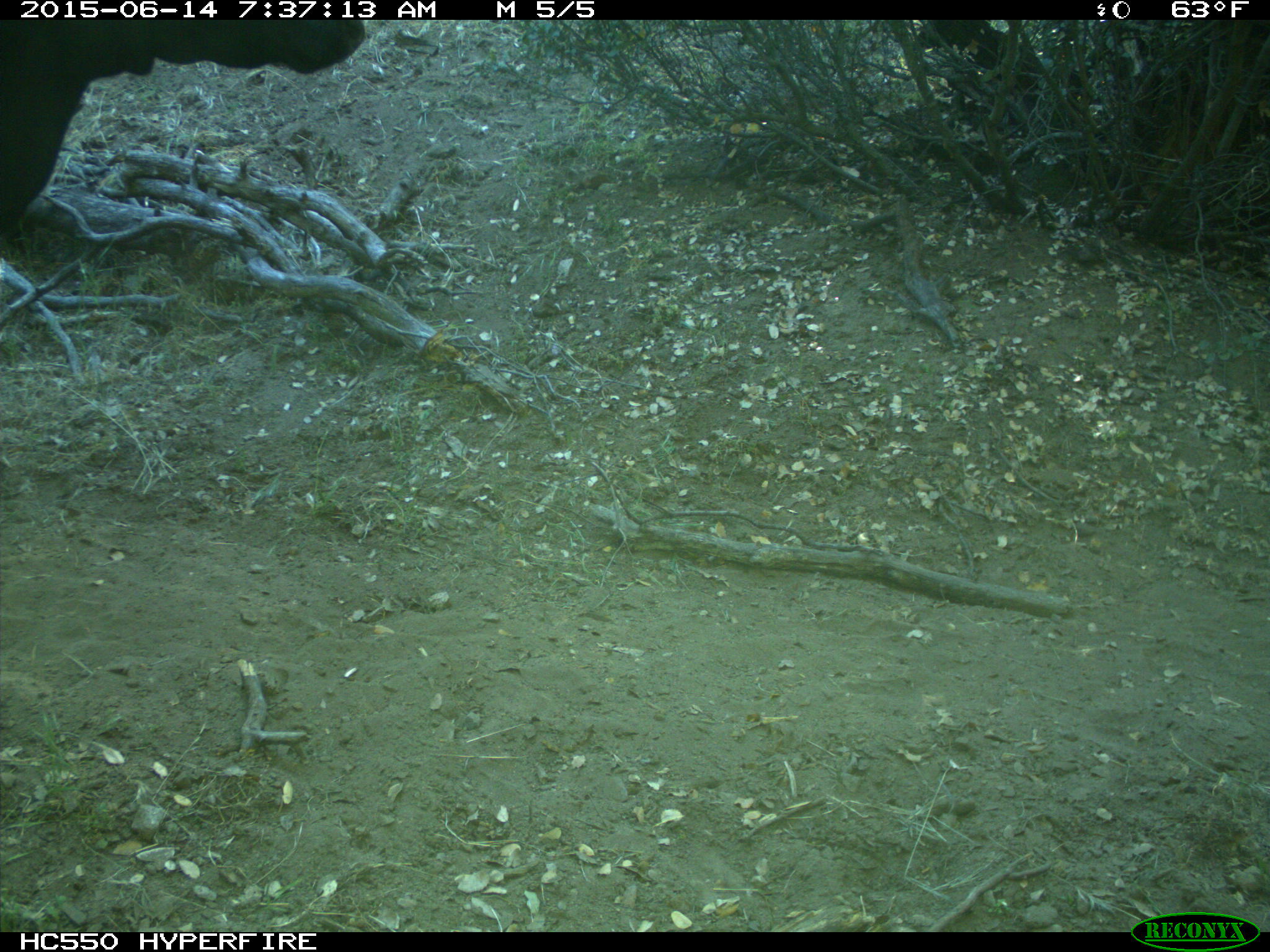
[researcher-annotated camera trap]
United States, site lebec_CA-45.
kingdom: Animalia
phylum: Chordata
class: Mammalia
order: Artiodactyla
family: Bovidae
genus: Bos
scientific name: Bos taurus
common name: domestic cow